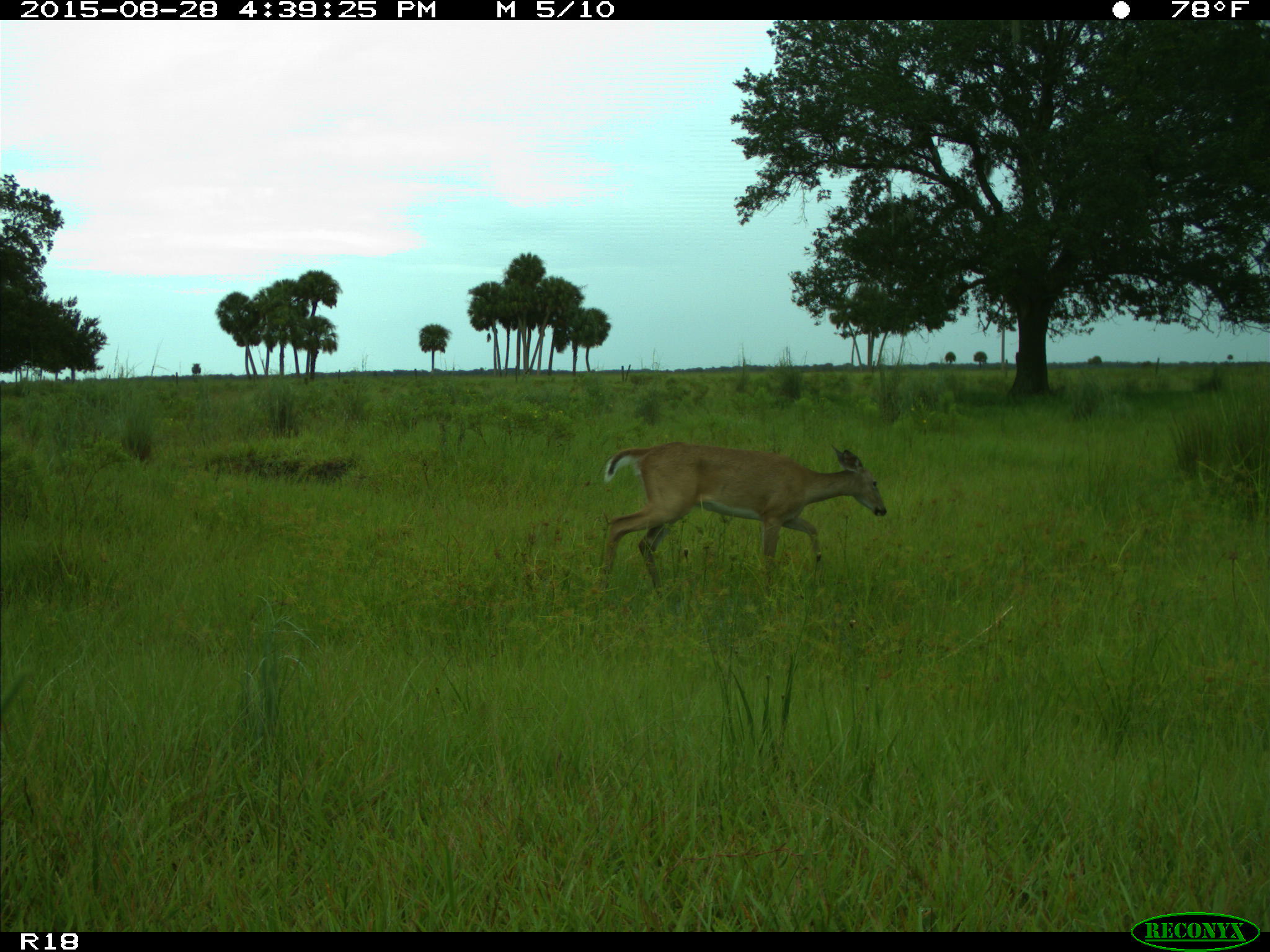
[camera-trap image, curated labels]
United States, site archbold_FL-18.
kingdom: Animalia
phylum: Chordata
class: Mammalia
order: Artiodactyla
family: Cervidae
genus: Odocoileus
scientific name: Odocoileus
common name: deer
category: unidentified deer